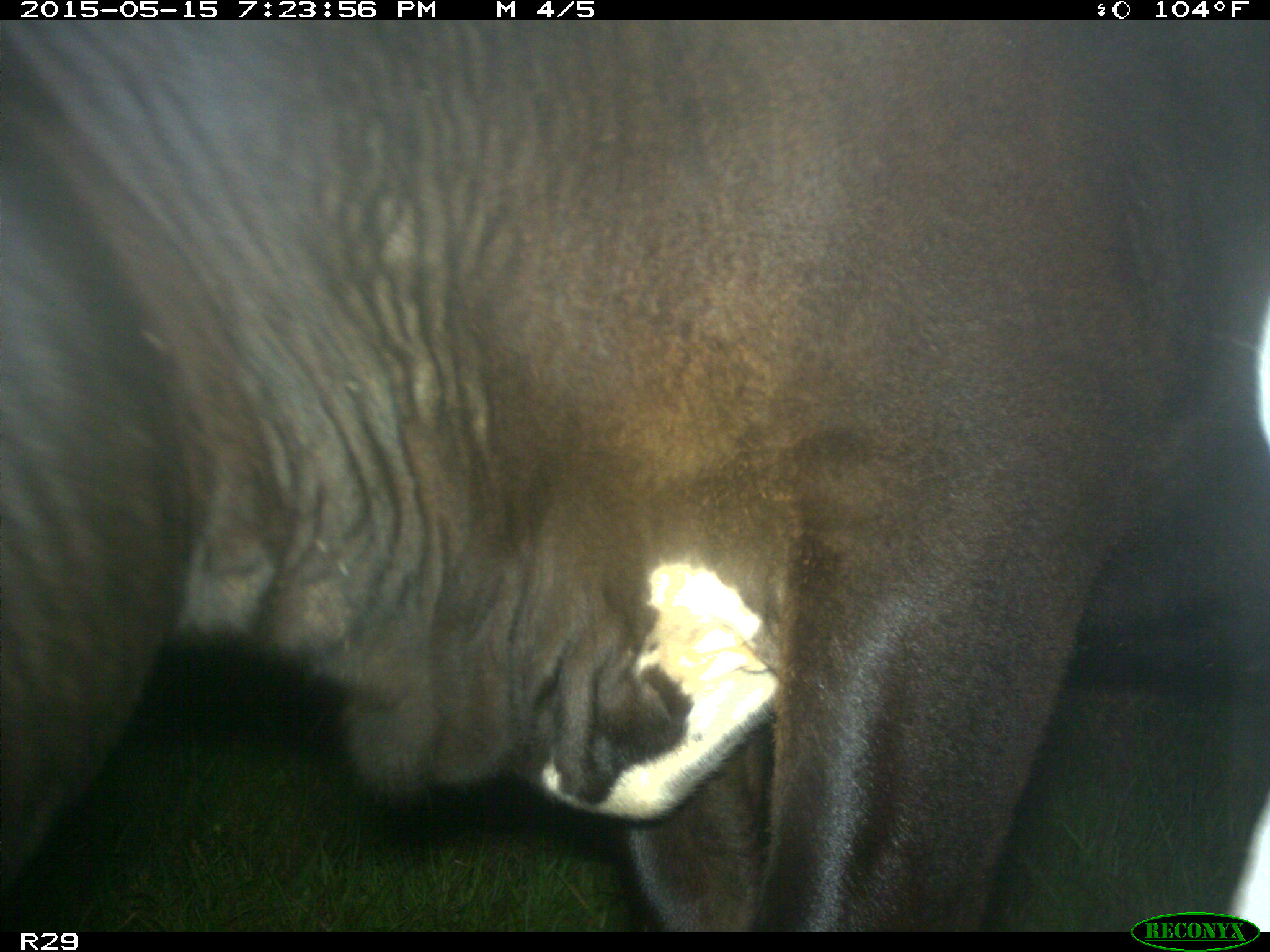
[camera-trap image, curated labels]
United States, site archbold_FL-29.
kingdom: Animalia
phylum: Chordata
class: Mammalia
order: Artiodactyla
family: Bovidae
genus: Bos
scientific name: Bos taurus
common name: domestic cow